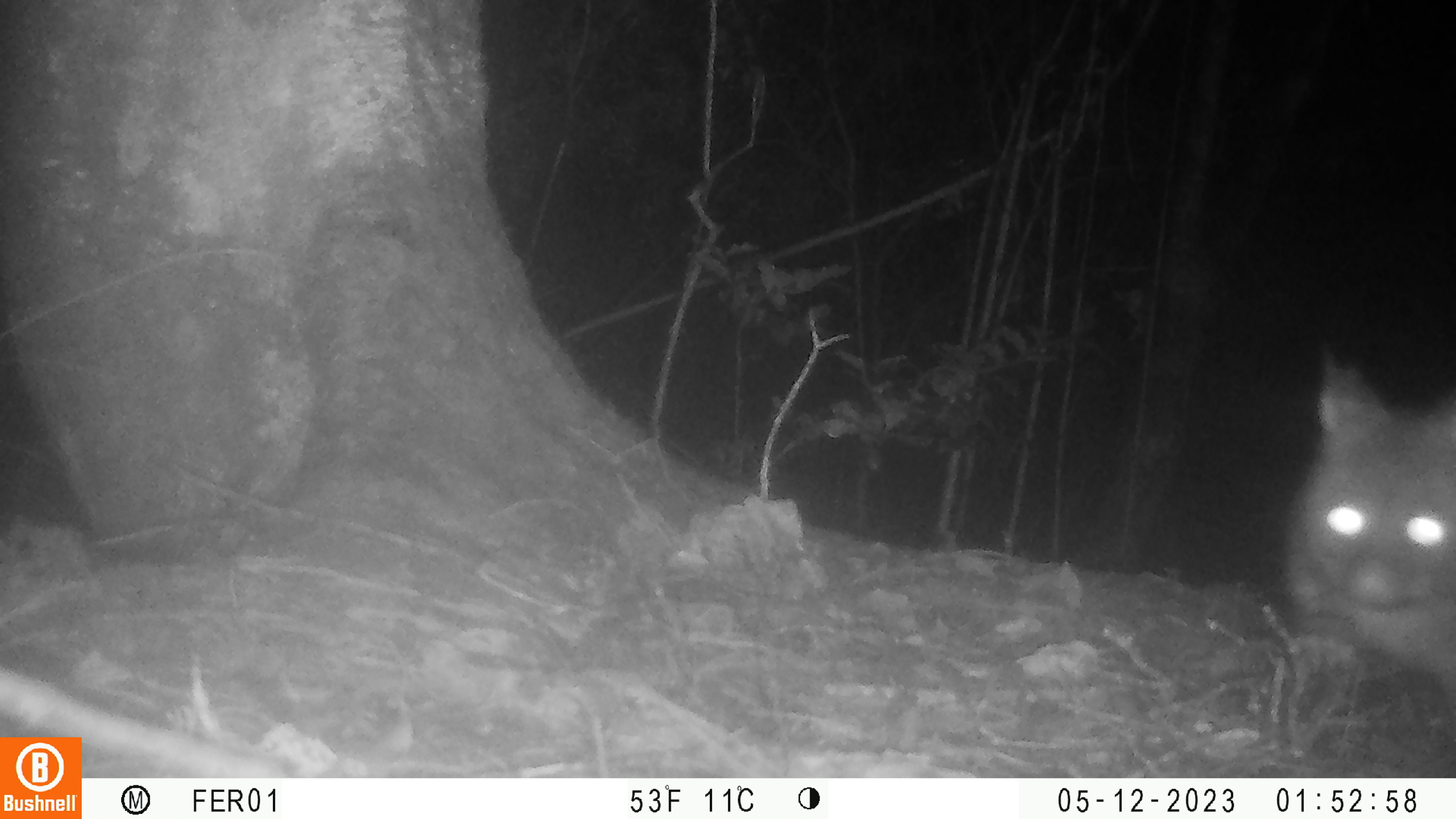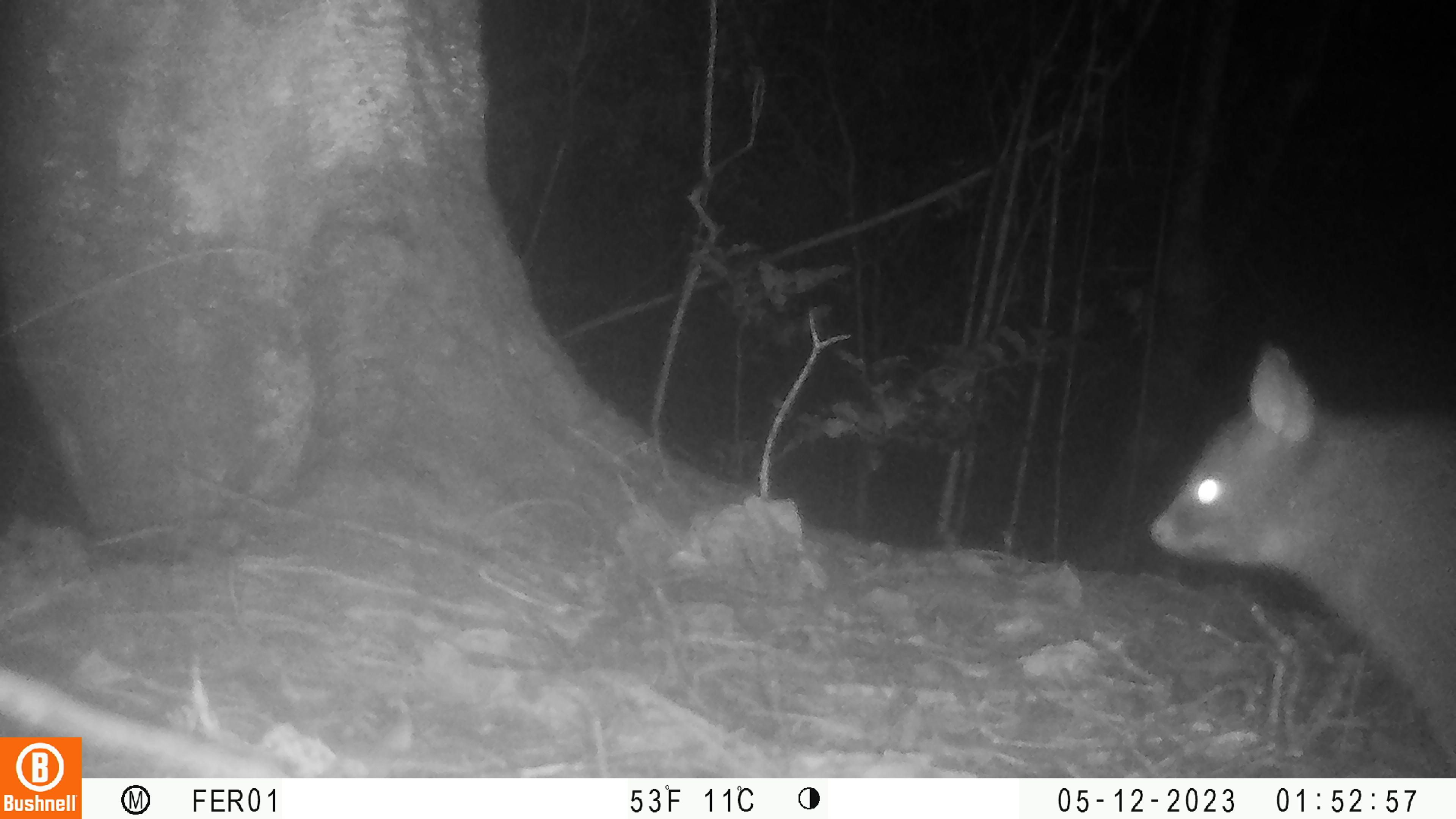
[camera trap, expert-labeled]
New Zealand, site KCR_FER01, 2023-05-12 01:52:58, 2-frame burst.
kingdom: Animalia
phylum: Chordata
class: Mammalia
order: Diprotodontia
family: Phalangeridae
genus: Trichosurus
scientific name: Trichosurus vulpecula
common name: common brushtail possum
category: possum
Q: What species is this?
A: Possum (common brushtail possum) (Trichosurus vulpecula).